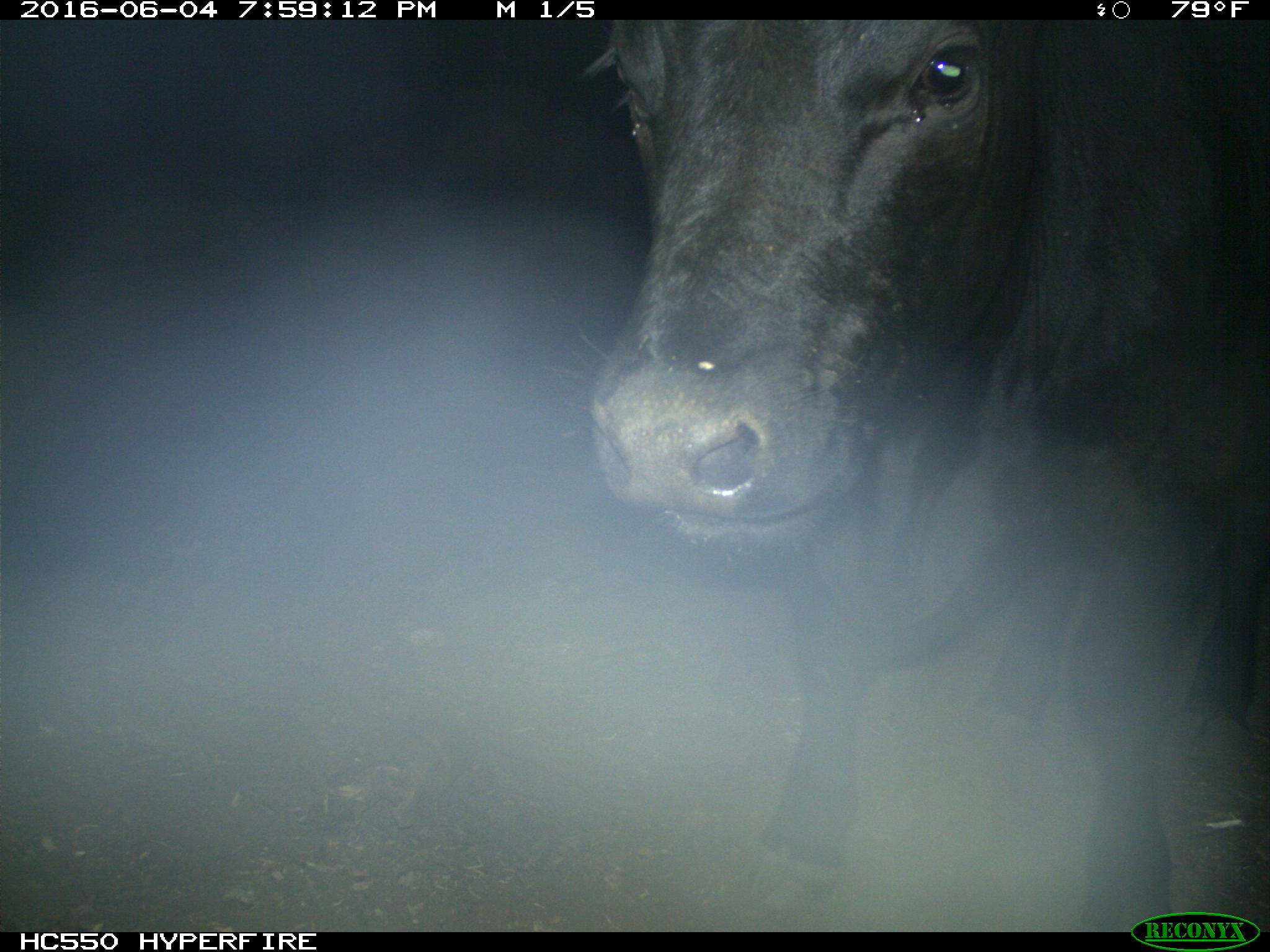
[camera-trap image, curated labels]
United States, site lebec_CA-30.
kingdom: Animalia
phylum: Chordata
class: Mammalia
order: Artiodactyla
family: Bovidae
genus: Bos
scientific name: Bos taurus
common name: domestic cow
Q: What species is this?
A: Bos taurus (domestic cow).